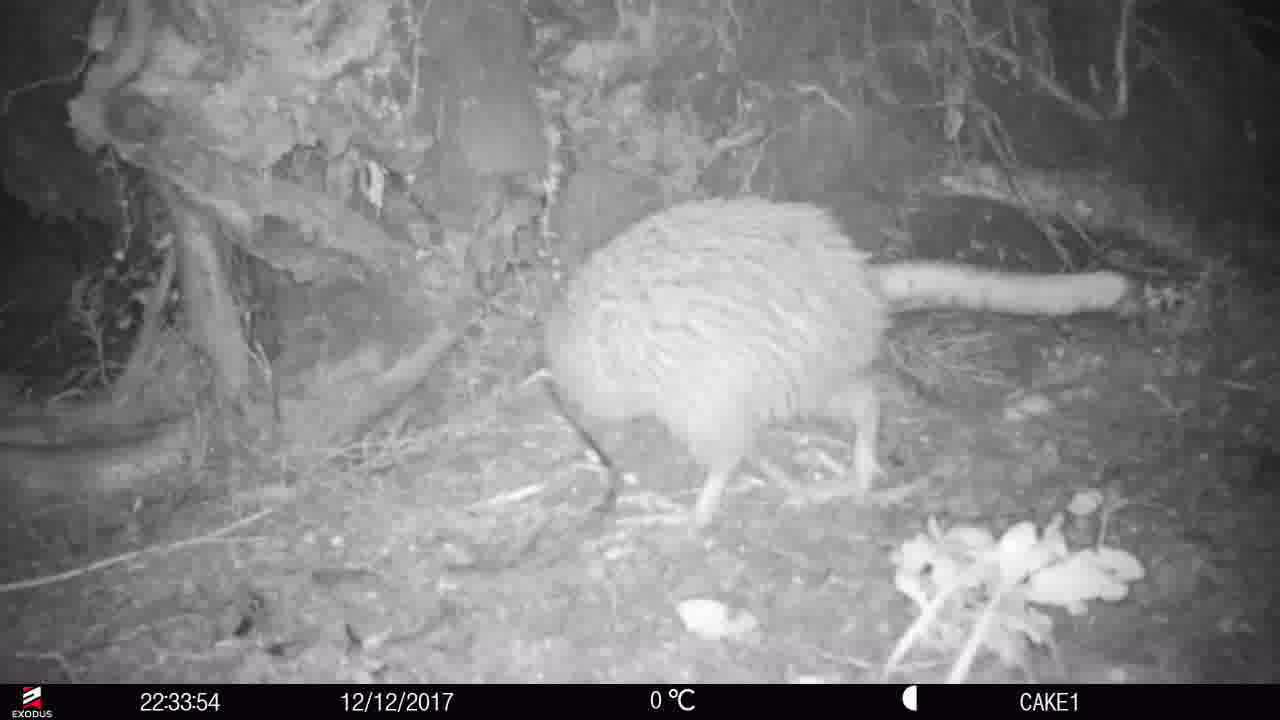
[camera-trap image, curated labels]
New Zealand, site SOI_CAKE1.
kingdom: Animalia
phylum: Chordata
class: Aves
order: Apterygiformes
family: Apterygidae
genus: Apteryx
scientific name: Apteryx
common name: kiwi